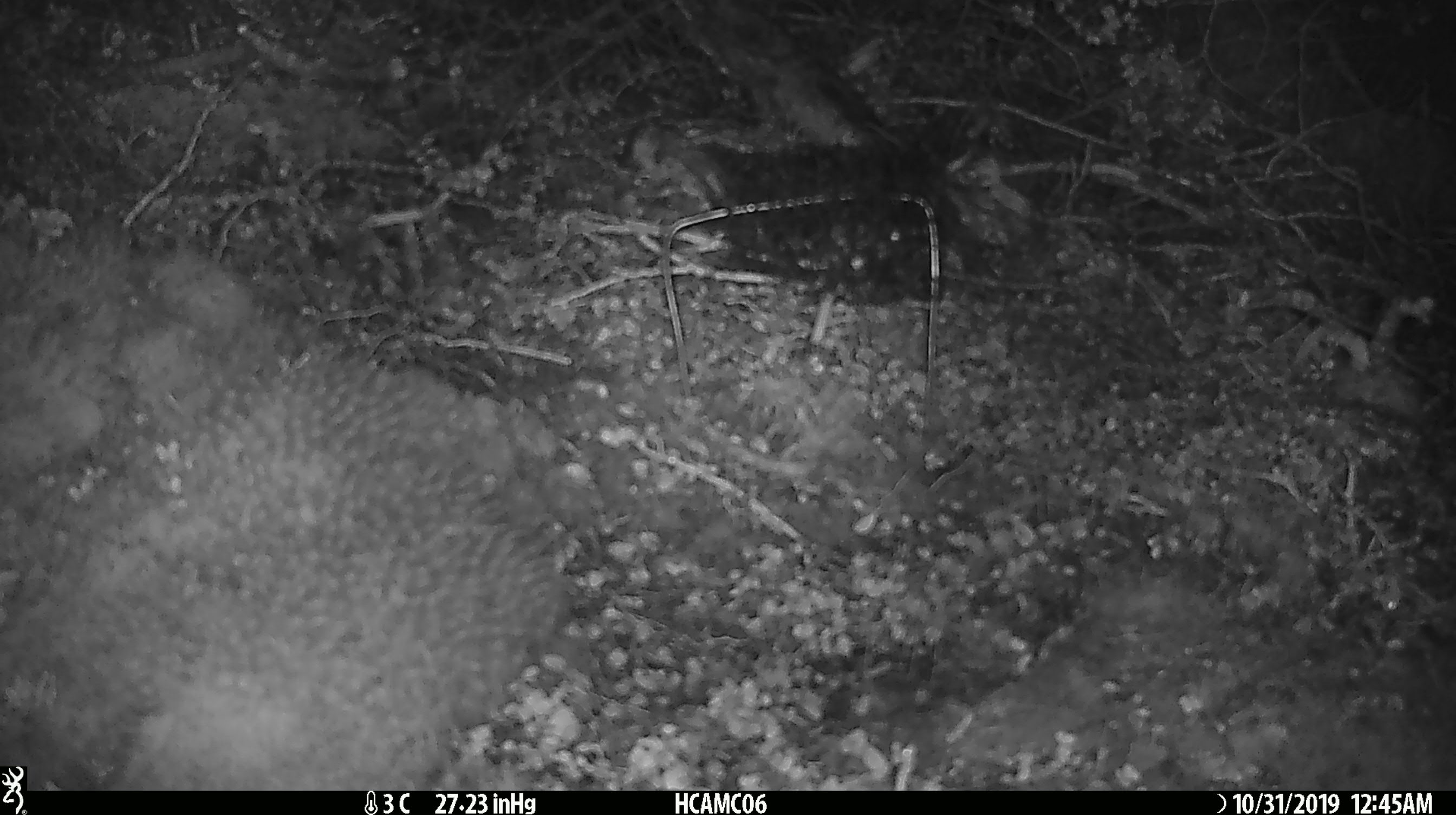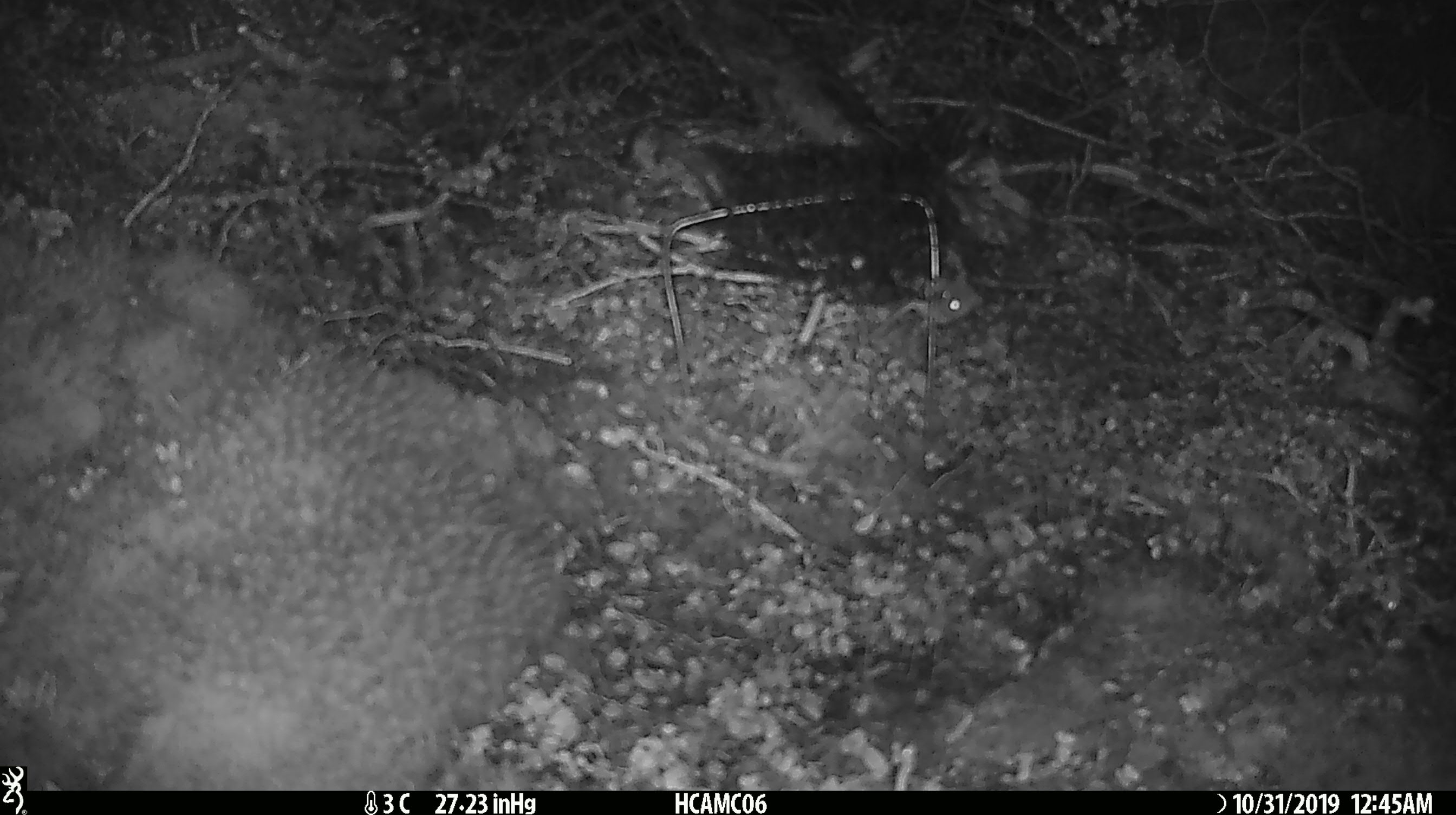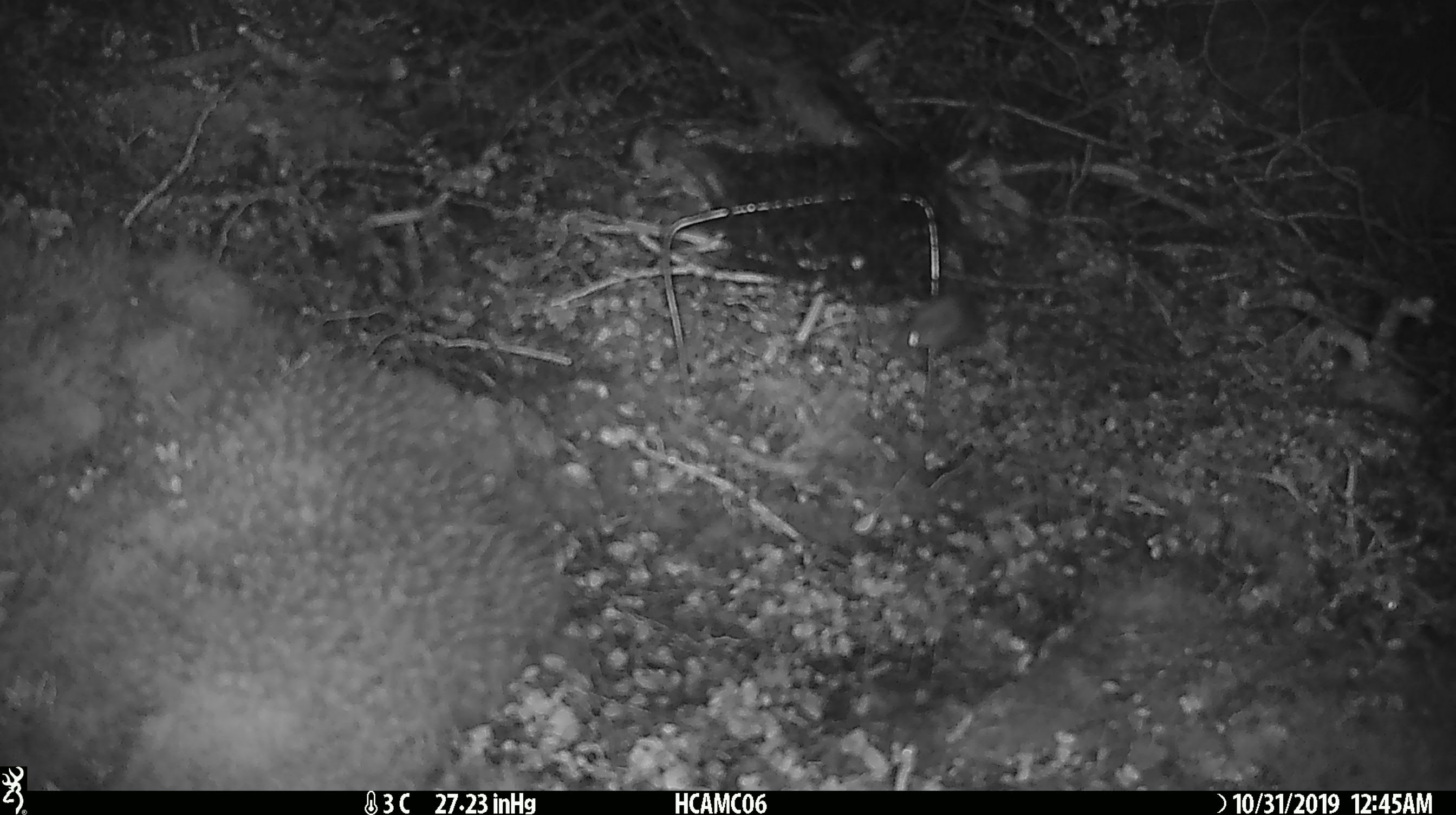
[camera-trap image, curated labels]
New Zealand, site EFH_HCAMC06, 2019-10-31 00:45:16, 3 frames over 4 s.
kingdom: Animalia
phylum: Chordata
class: Mammalia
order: Rodentia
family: Muridae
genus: Mus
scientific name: Mus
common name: mouse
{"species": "mouse (Mus)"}